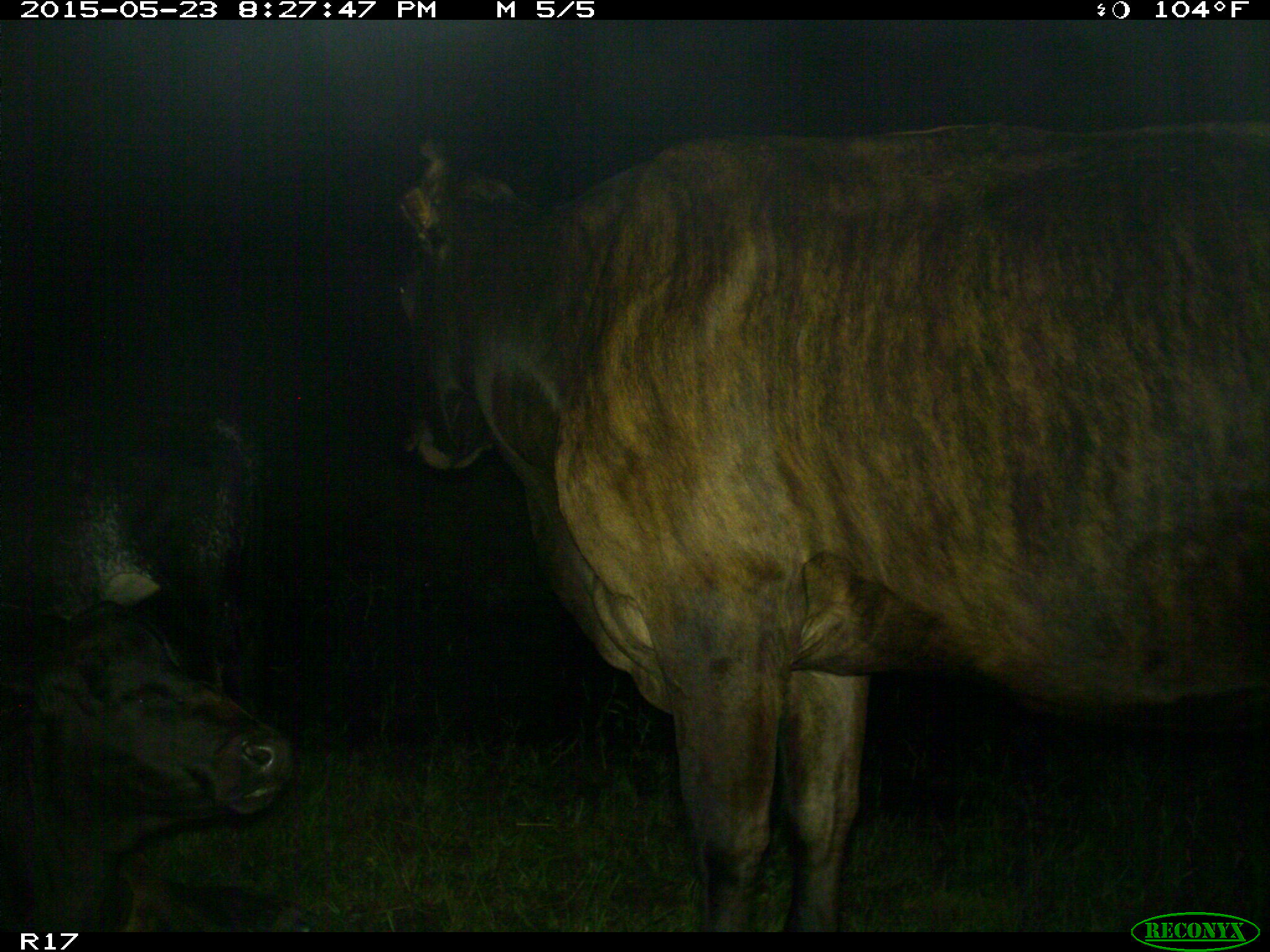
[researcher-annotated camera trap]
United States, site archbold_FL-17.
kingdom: Animalia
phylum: Chordata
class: Mammalia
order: Artiodactyla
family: Bovidae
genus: Bos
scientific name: Bos taurus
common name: domestic cow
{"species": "Bos taurus (domestic cow)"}